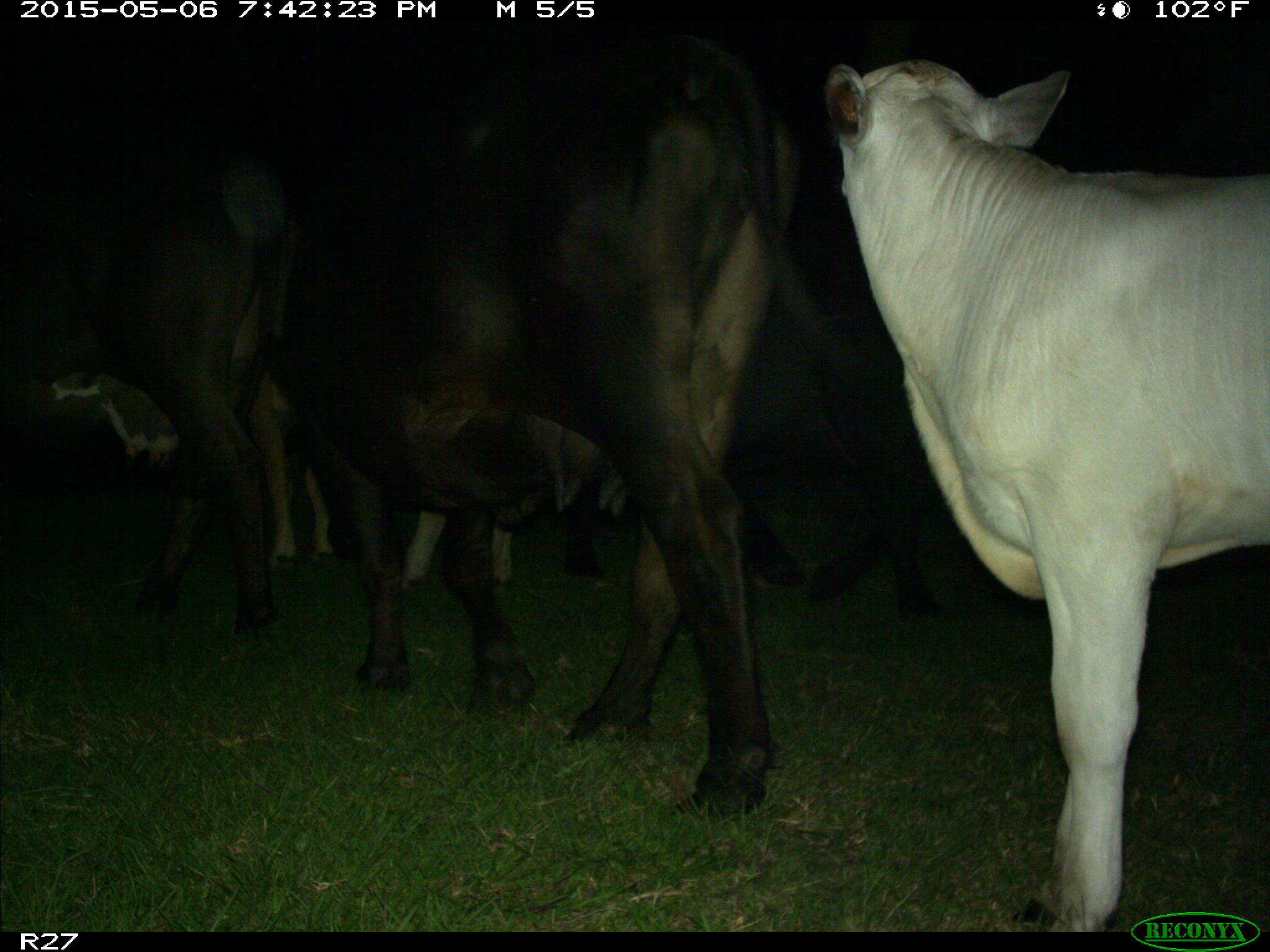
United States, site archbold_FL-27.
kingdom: Animalia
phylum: Chordata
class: Mammalia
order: Artiodactyla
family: Bovidae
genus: Bos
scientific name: Bos taurus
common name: domestic cow